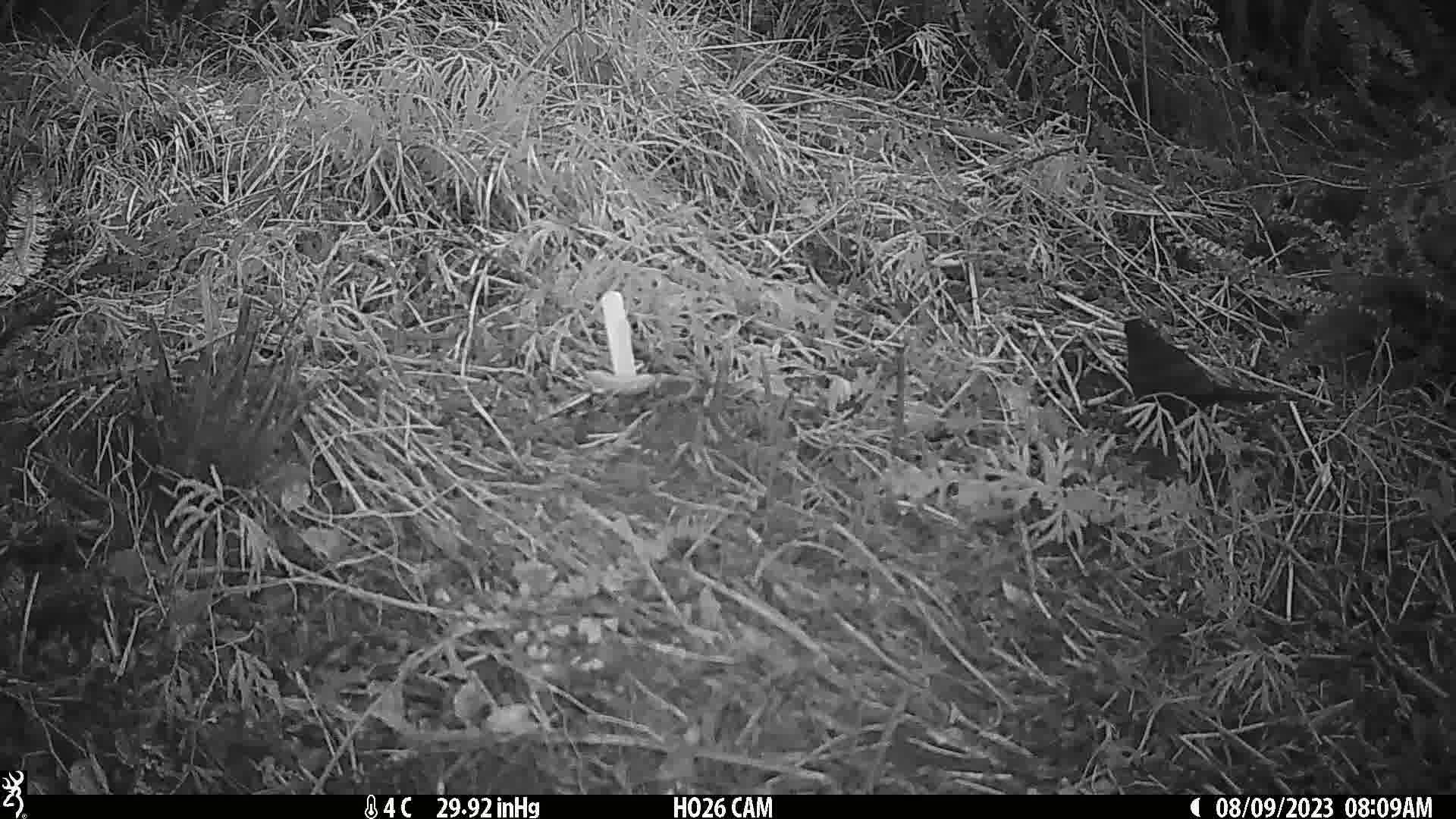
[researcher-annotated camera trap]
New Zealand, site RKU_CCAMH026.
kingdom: Animalia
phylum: Chordata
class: Aves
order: Passeriformes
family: Turdidae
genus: Turdus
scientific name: Turdus merula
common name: eurasian blackbird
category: blackbird